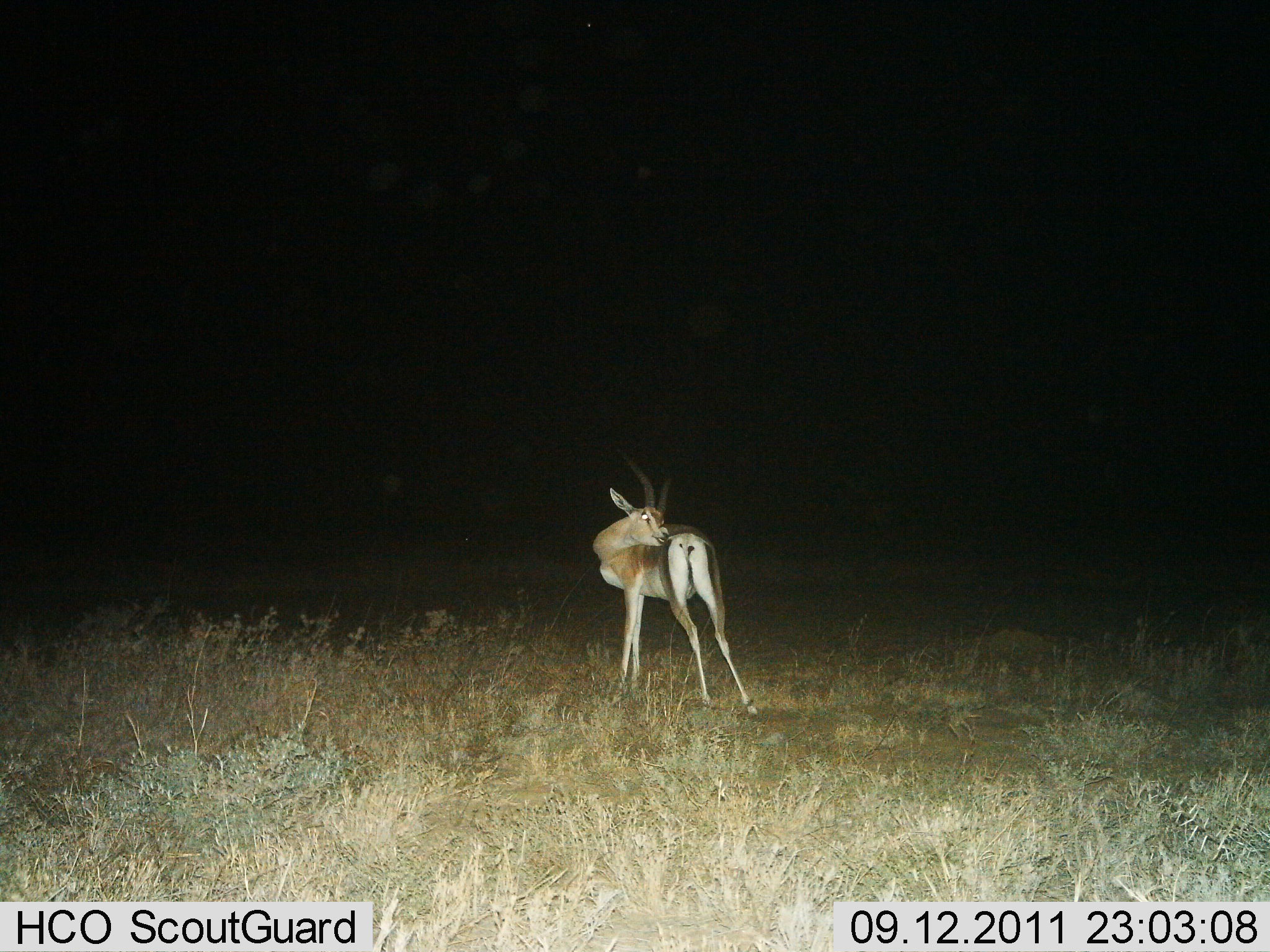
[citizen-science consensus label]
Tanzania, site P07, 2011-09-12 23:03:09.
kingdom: Animalia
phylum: Chordata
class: Mammalia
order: Artiodactyla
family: Bovidae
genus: Nanger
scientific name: Nanger granti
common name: grant's gazelle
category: gazellegrants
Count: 1.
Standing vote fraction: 92%.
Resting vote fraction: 0%.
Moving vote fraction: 0%.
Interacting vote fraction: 8%.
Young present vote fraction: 0%.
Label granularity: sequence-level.